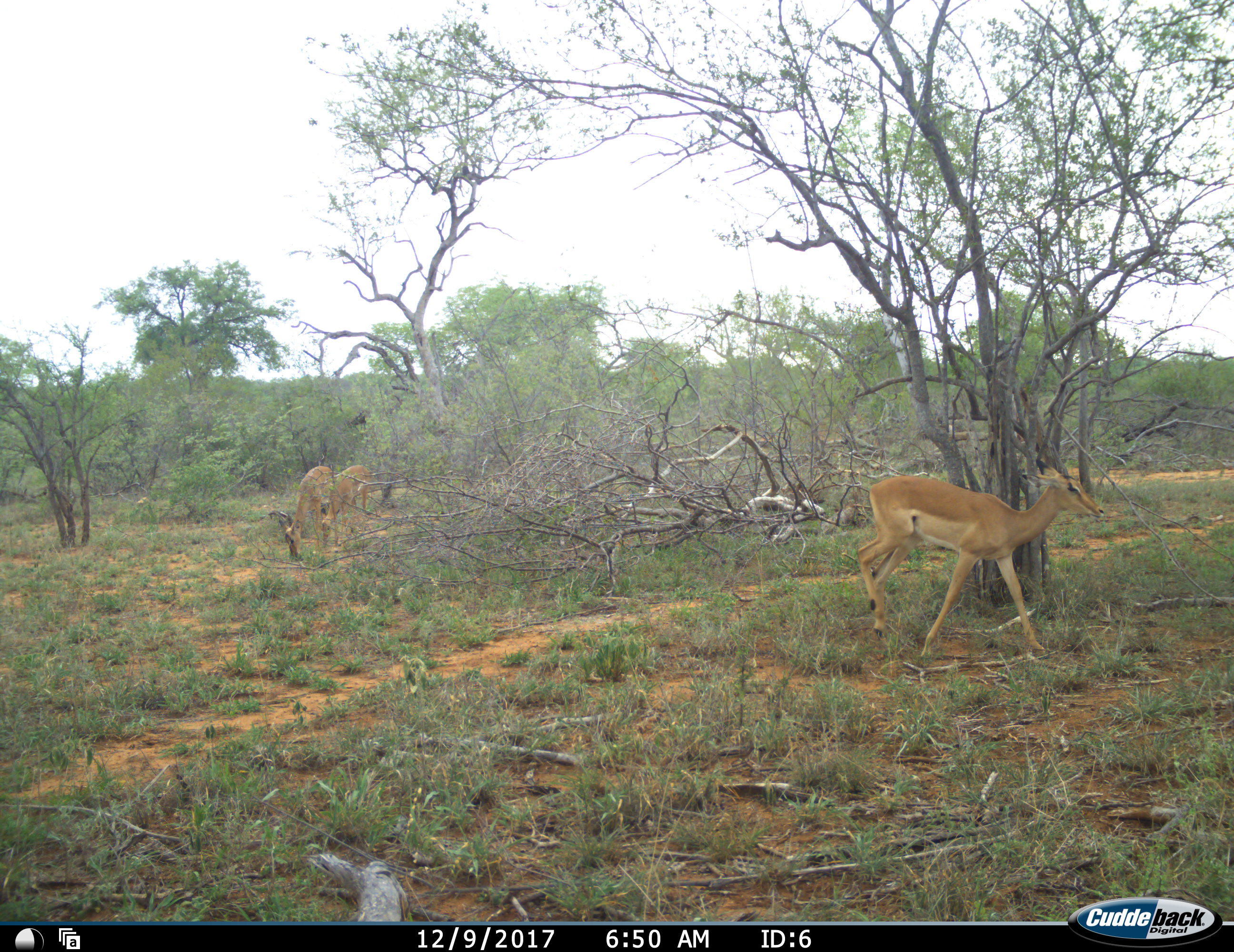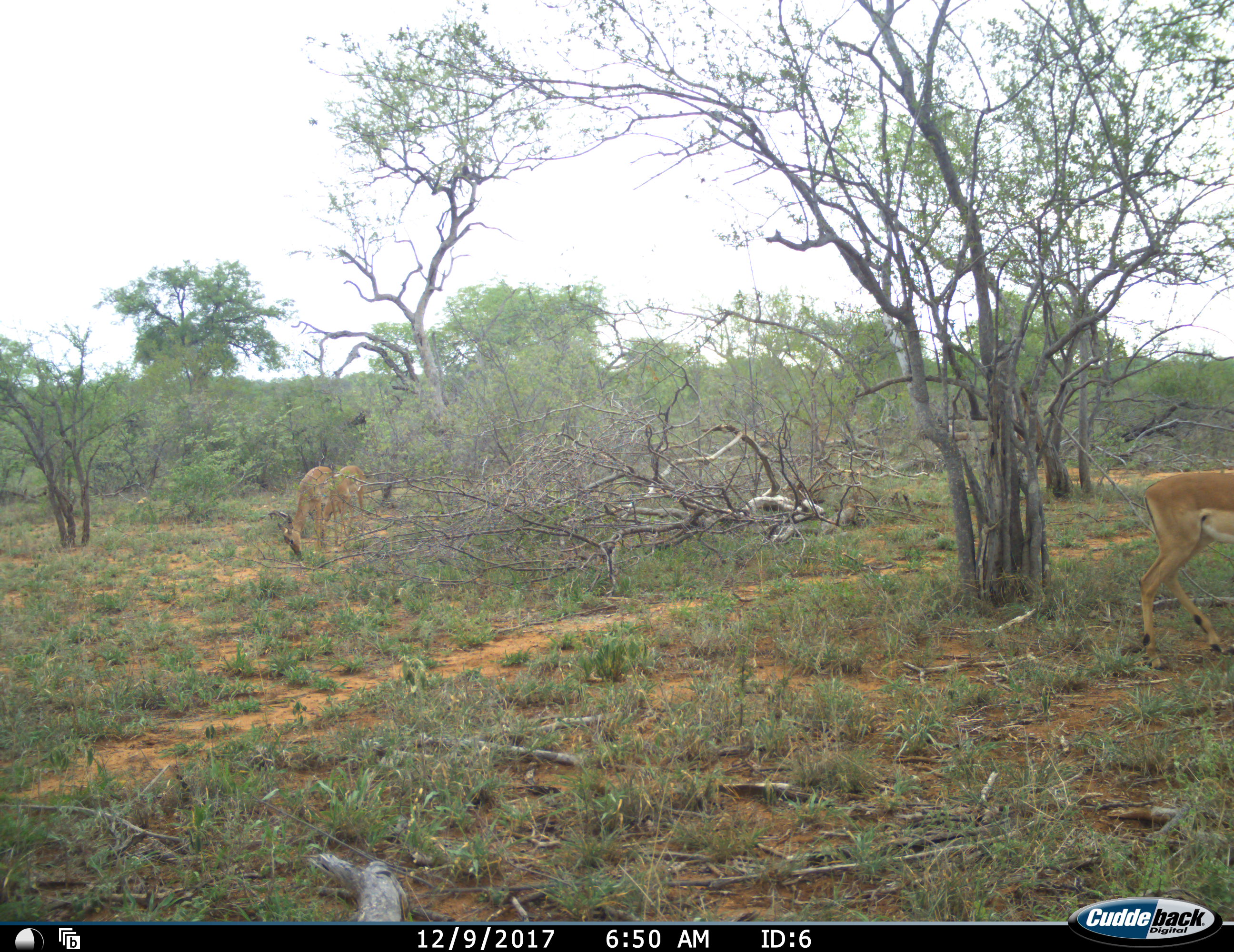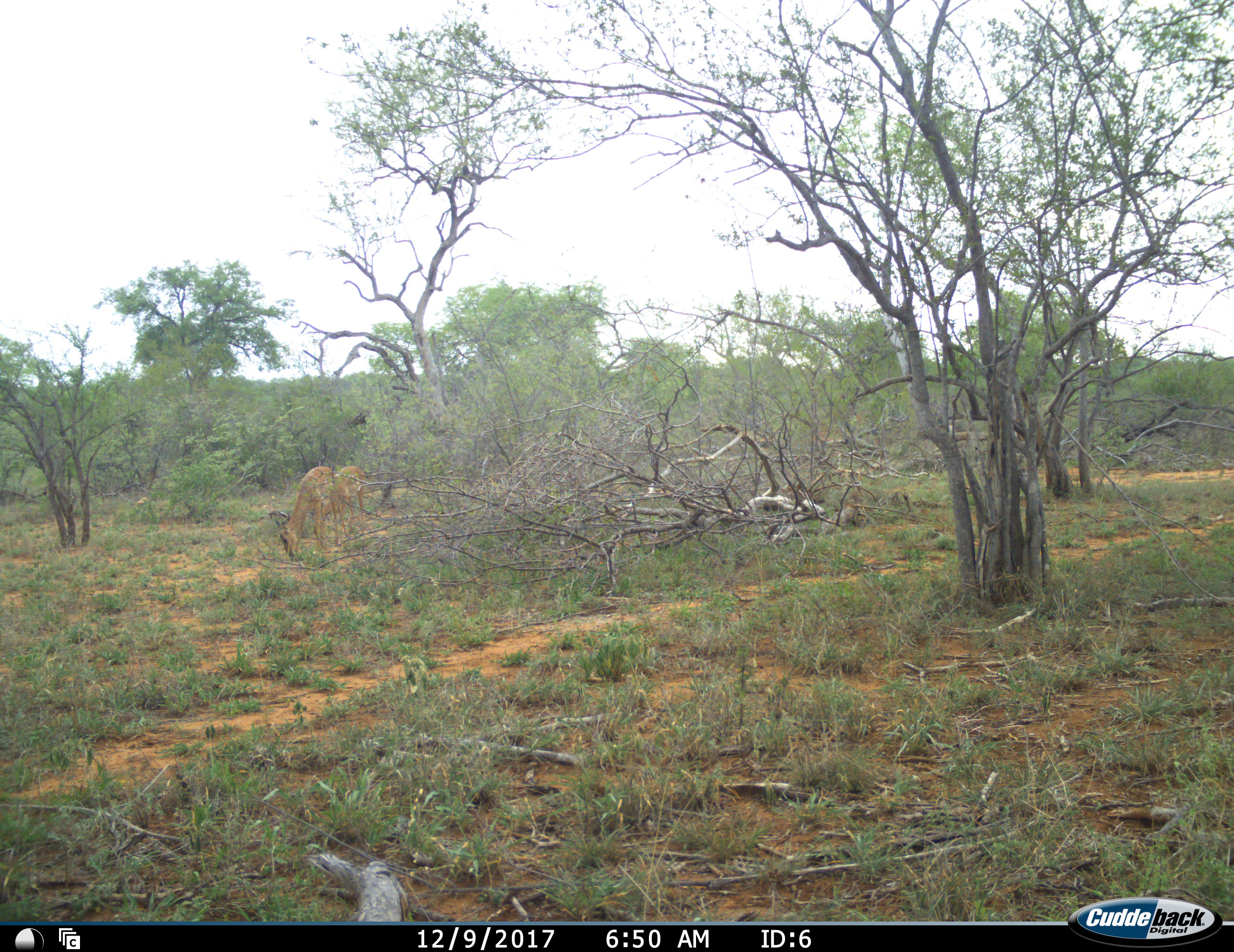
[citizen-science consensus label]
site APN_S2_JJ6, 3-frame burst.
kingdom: Animalia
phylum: Chordata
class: Mammalia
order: Artiodactyla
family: Bovidae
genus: Aepyceros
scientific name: Aepyceros melampus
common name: impala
Impala (Aepyceros melampus), count 3. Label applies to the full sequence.